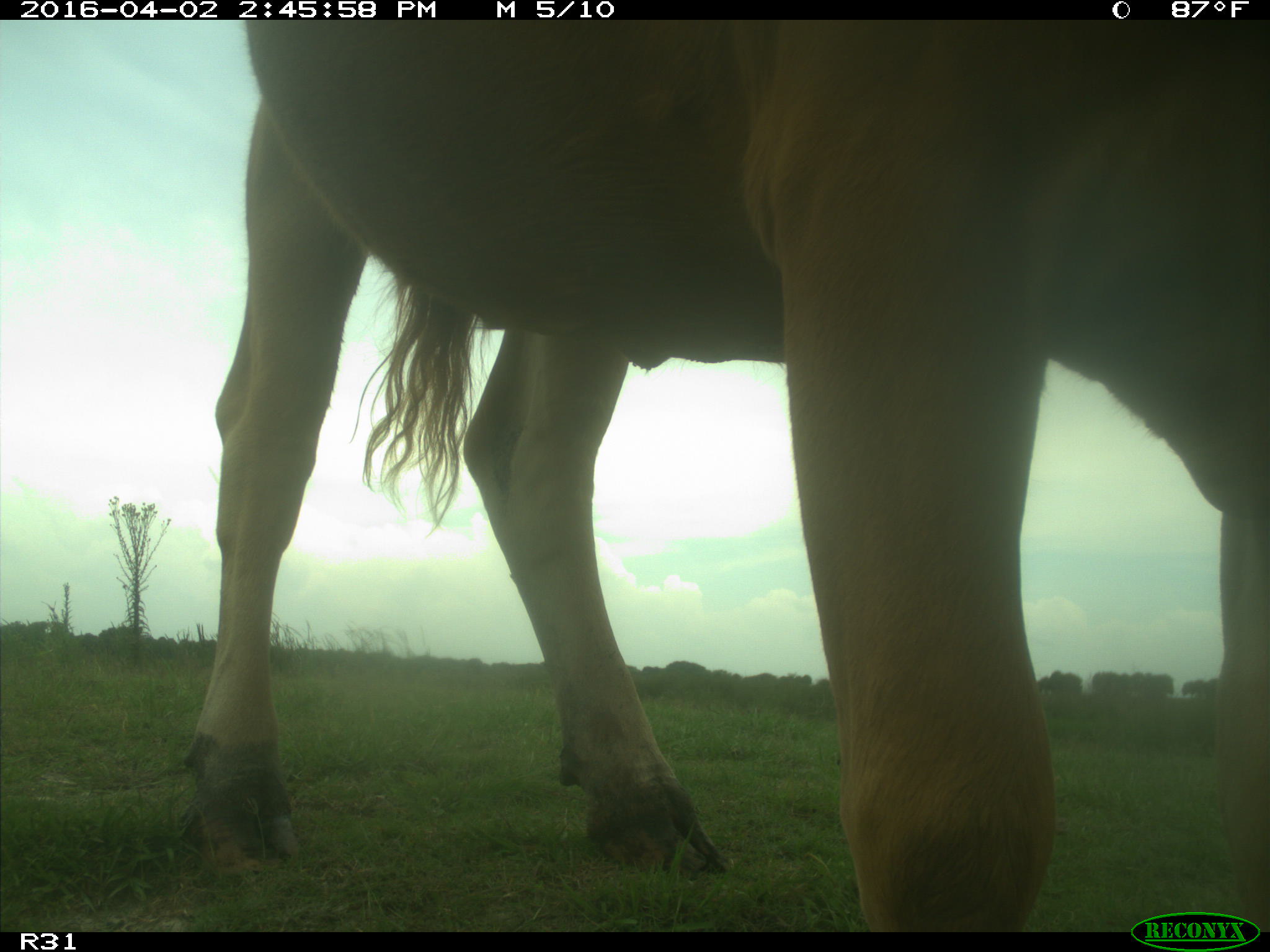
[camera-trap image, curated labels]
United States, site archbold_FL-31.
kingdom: Animalia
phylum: Chordata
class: Mammalia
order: Artiodactyla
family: Bovidae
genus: Bos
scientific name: Bos taurus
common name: domestic cow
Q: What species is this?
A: Bos taurus (domestic cow).